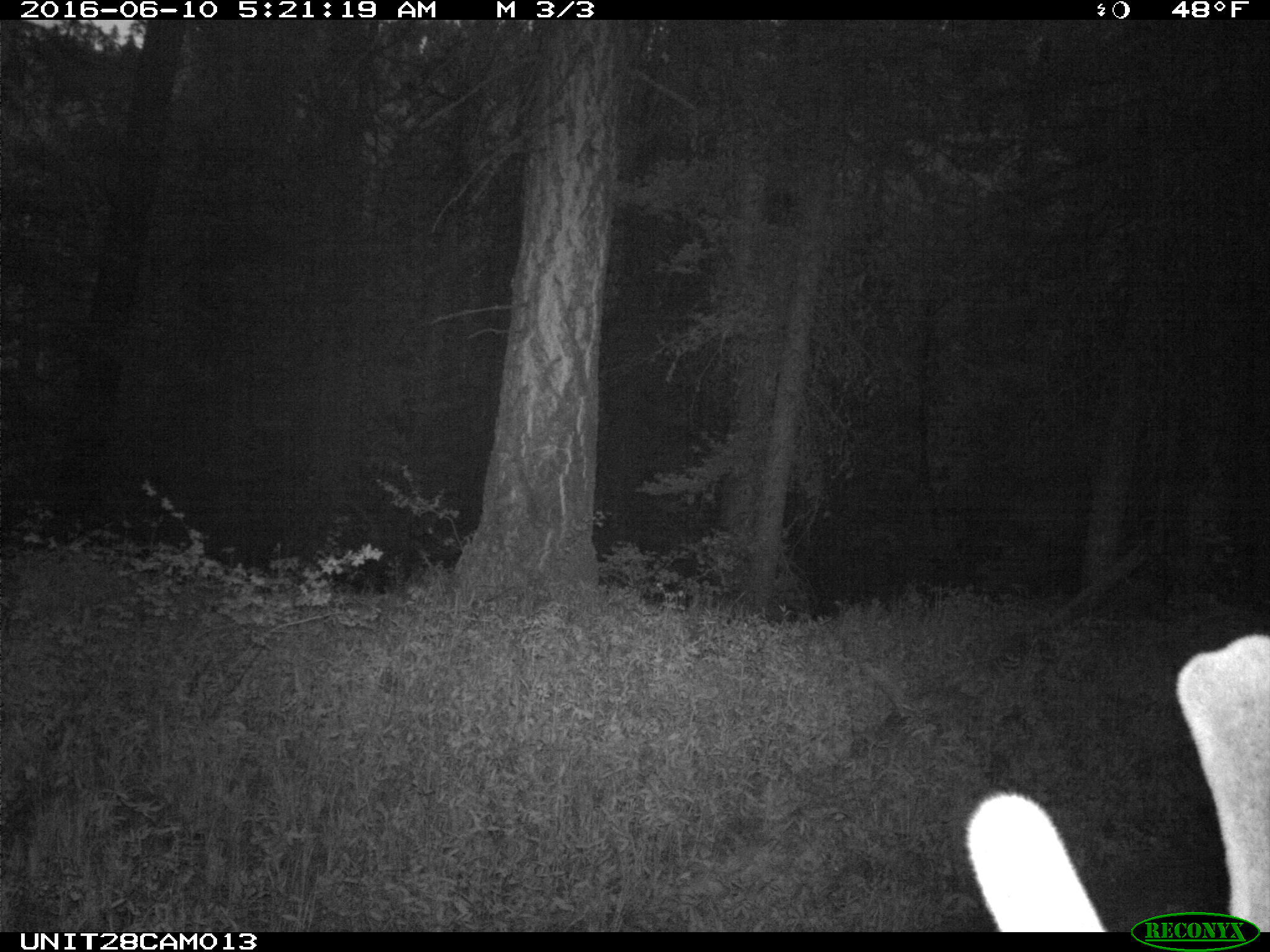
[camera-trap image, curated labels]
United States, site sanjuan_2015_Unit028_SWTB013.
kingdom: Animalia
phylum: Chordata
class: Mammalia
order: Artiodactyla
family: Cervidae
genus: Cervus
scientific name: Cervus elaphus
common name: red deer